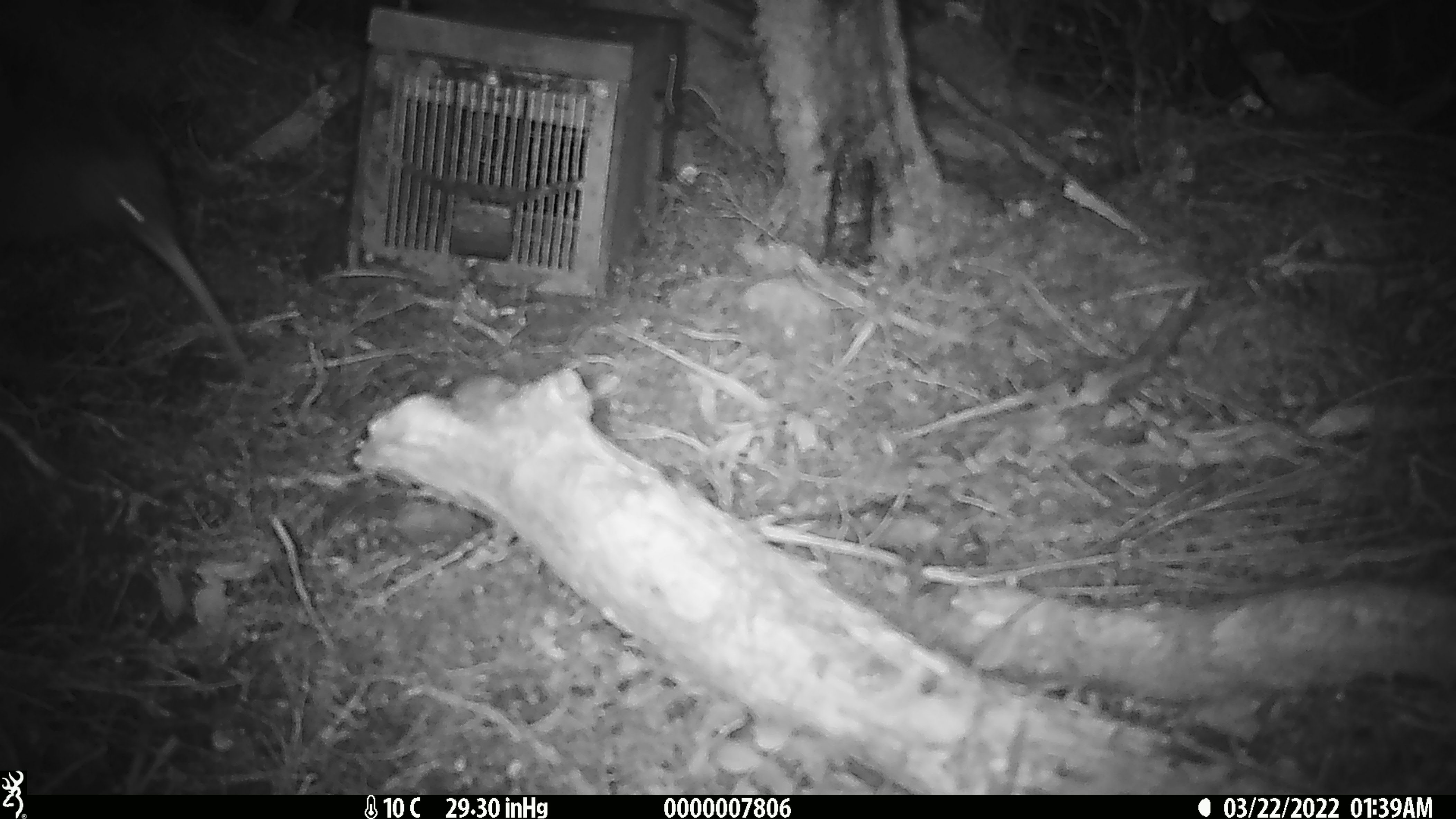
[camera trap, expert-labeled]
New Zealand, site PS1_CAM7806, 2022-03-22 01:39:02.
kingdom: Animalia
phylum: Chordata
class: Aves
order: Apterygiformes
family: Apterygidae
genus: Apteryx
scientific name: Apteryx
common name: kiwi